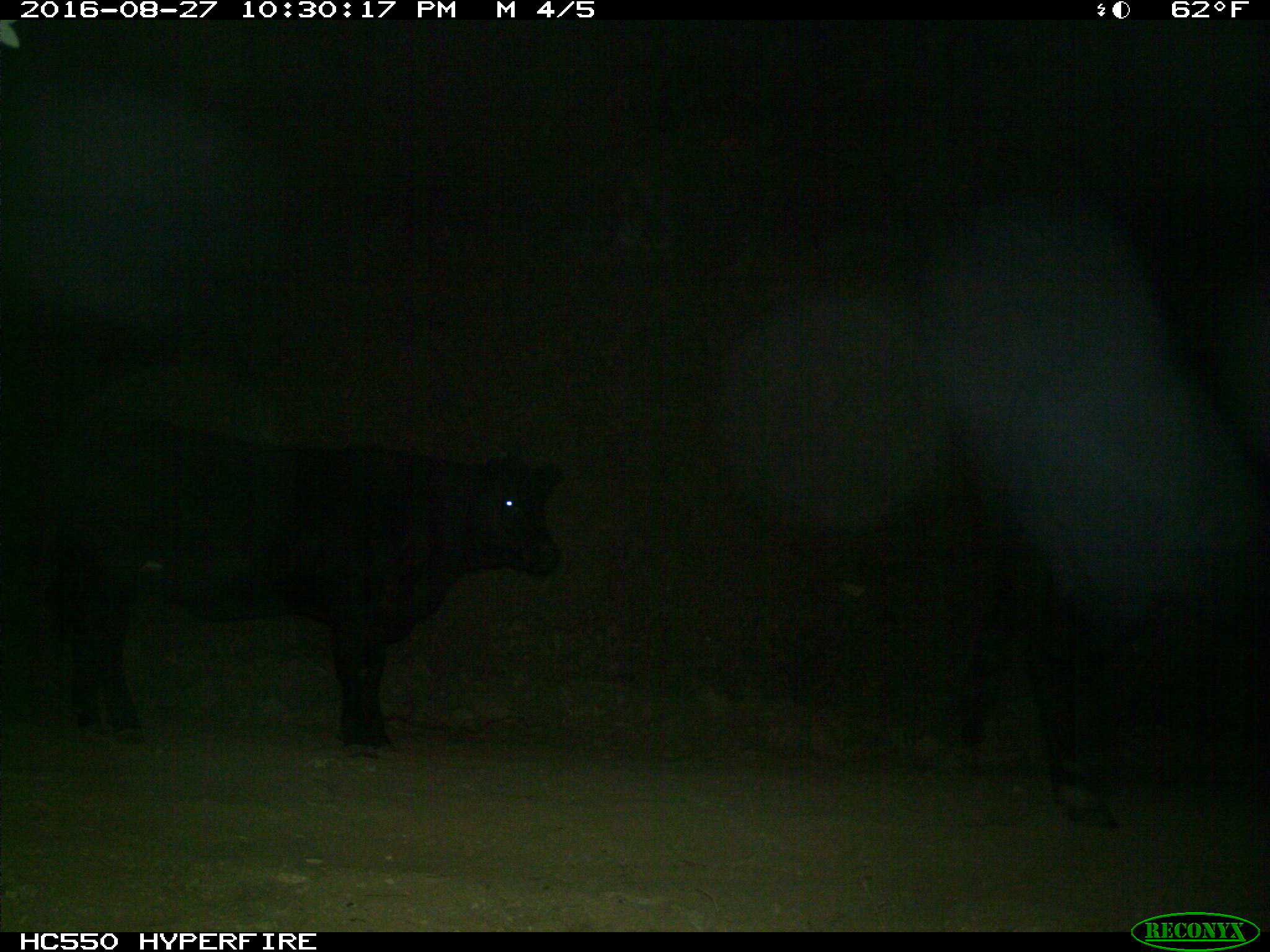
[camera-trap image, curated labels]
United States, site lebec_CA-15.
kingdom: Animalia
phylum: Chordata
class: Mammalia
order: Artiodactyla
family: Bovidae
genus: Bos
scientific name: Bos taurus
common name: domestic cow